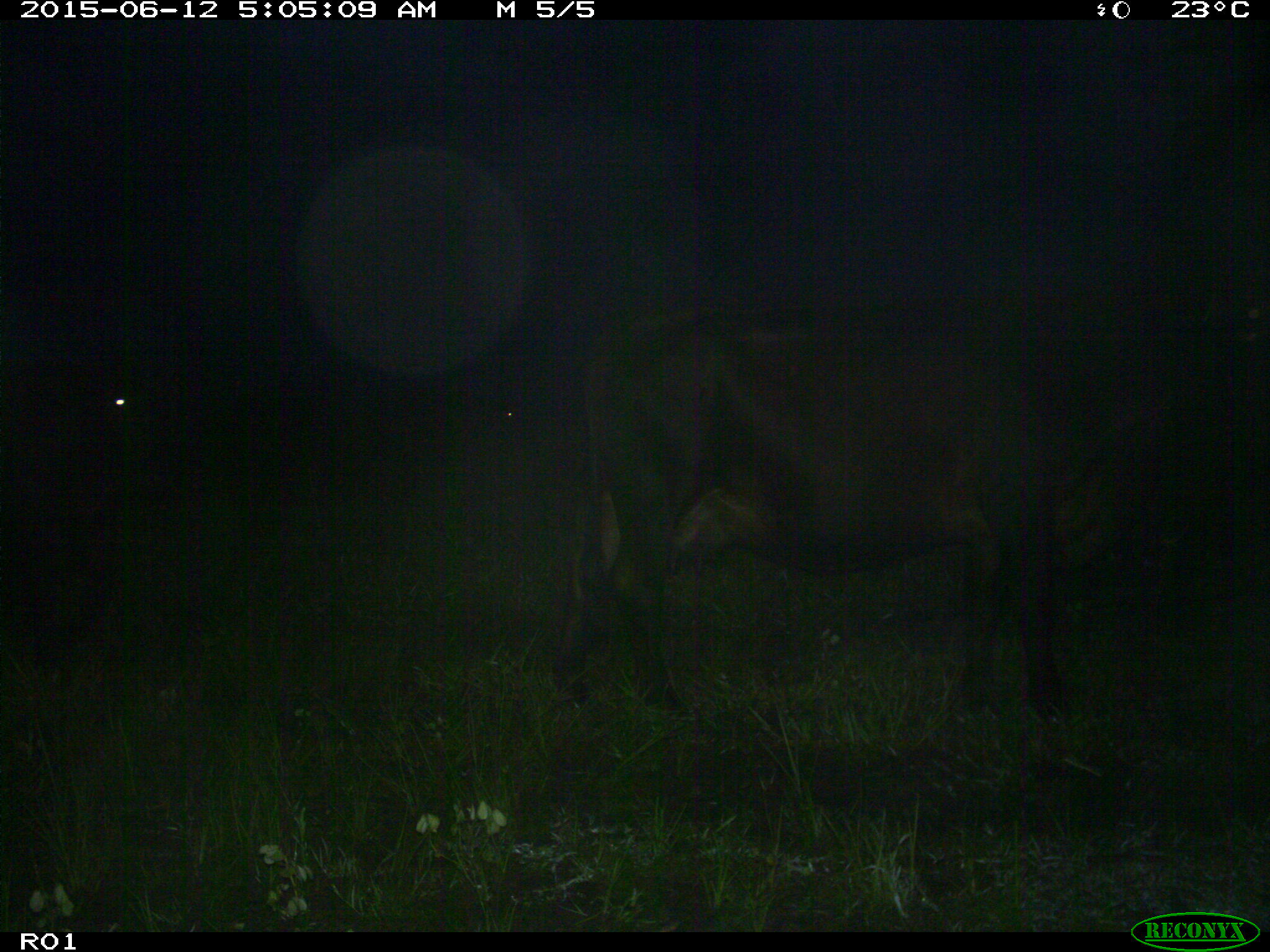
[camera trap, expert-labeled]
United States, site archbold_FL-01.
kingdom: Animalia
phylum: Chordata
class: Mammalia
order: Artiodactyla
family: Bovidae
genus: Bos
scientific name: Bos taurus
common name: domestic cow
Bos taurus (domestic cow).